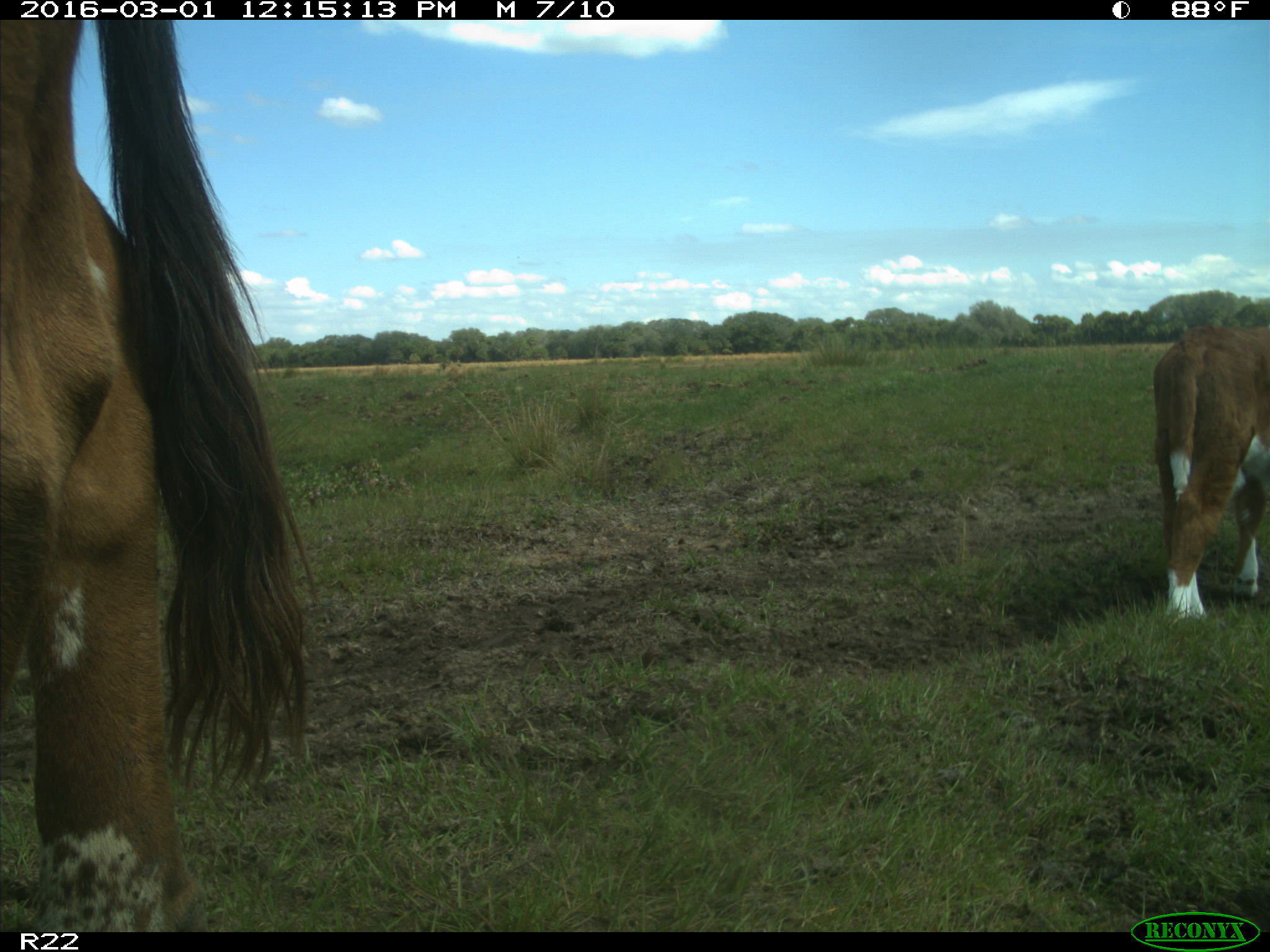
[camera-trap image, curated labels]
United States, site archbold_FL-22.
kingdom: Animalia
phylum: Chordata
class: Mammalia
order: Artiodactyla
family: Bovidae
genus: Bos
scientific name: Bos taurus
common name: domestic cow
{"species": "Bos taurus (domestic cow)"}